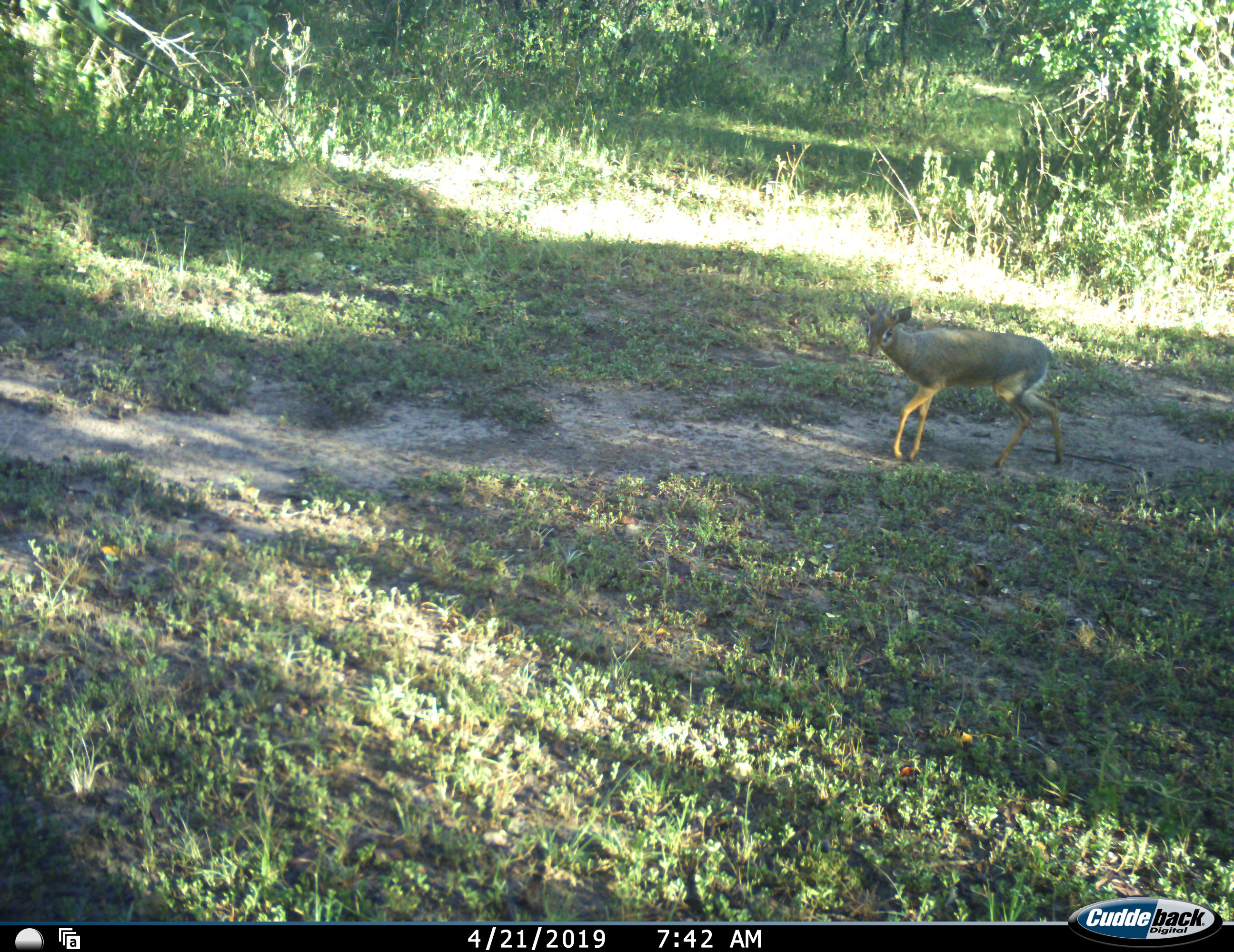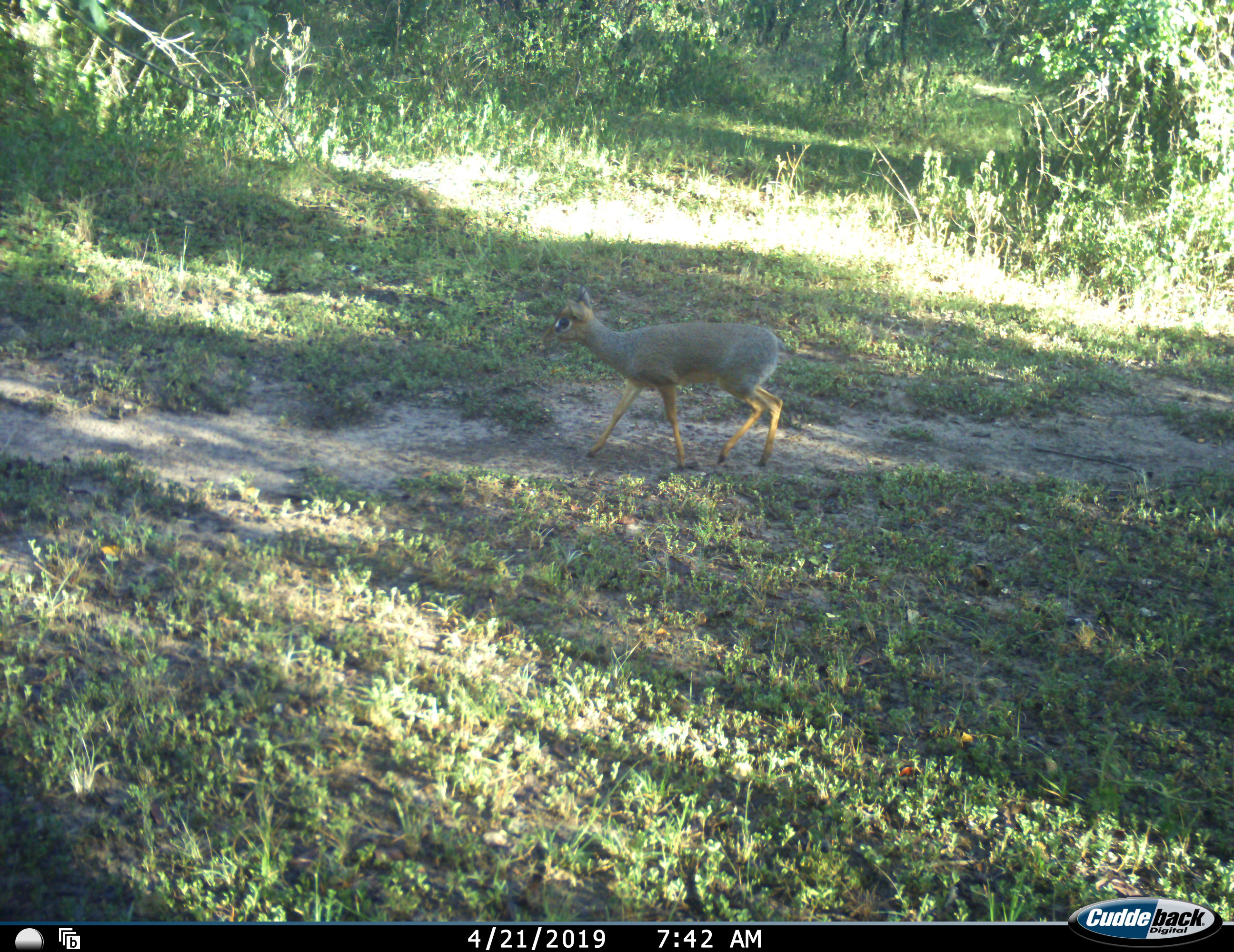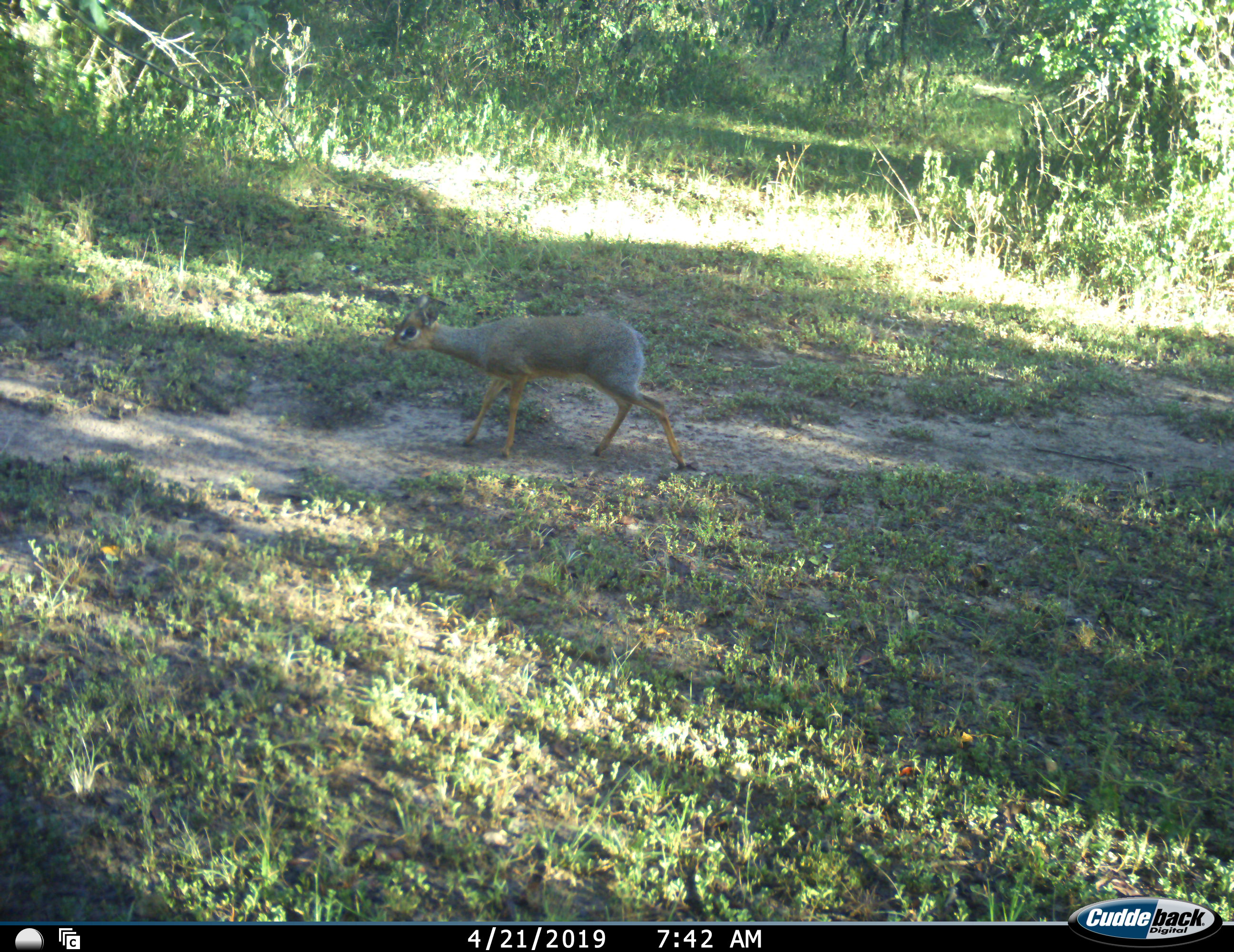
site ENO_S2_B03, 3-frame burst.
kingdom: Animalia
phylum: Chordata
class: Mammalia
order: Artiodactyla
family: Bovidae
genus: Madoqua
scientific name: Madoqua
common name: dik-dik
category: dikdik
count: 1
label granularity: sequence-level